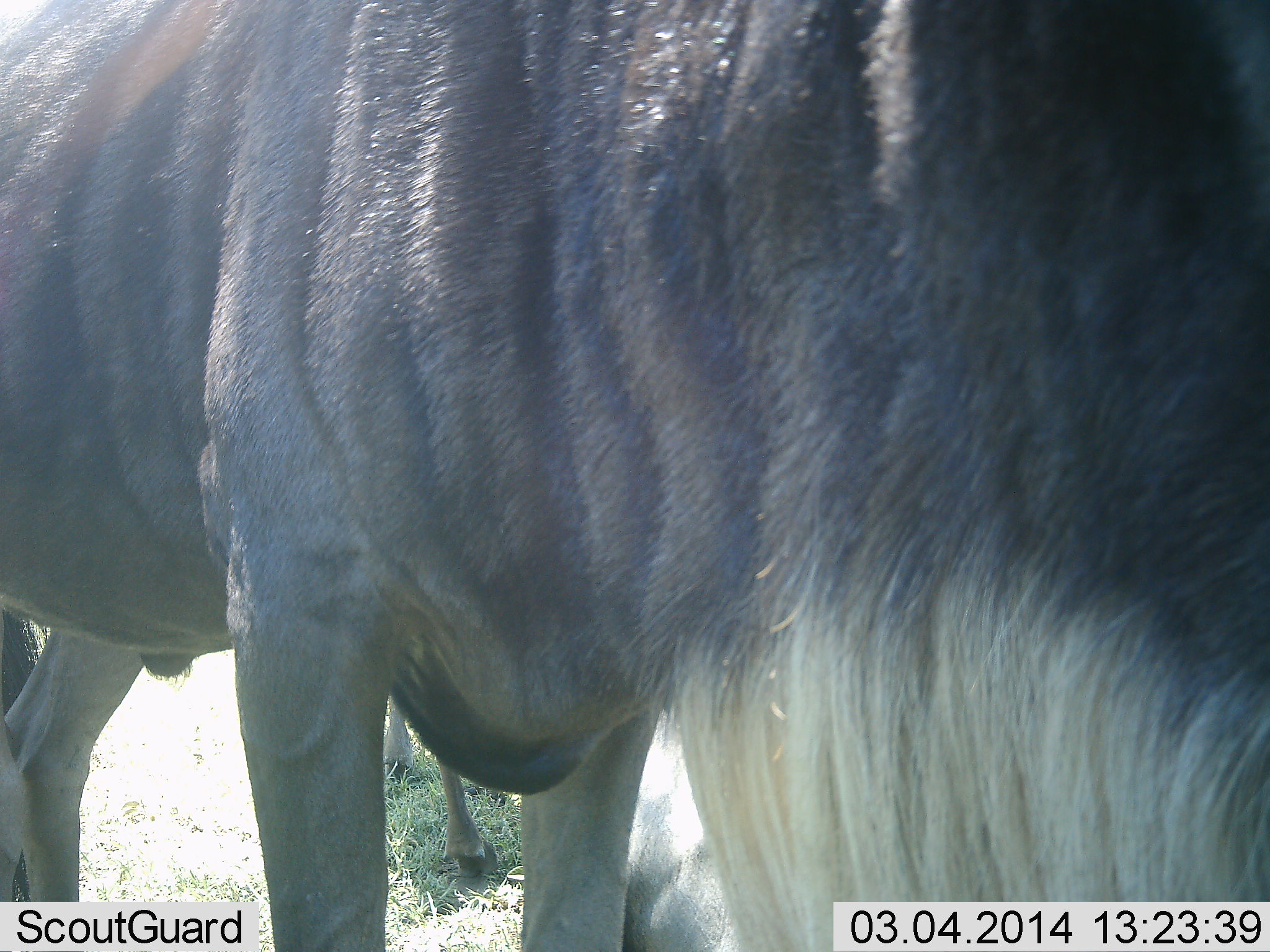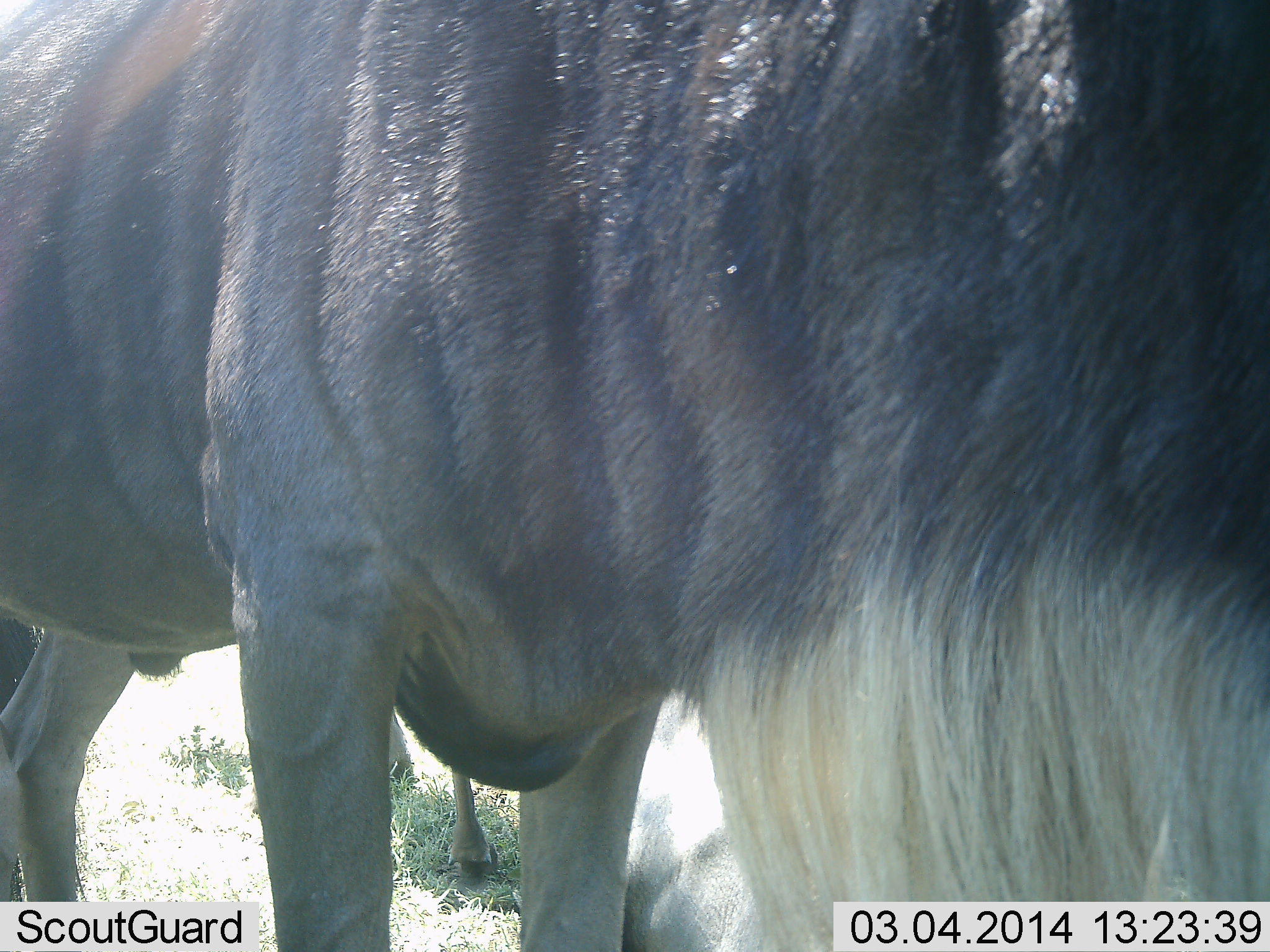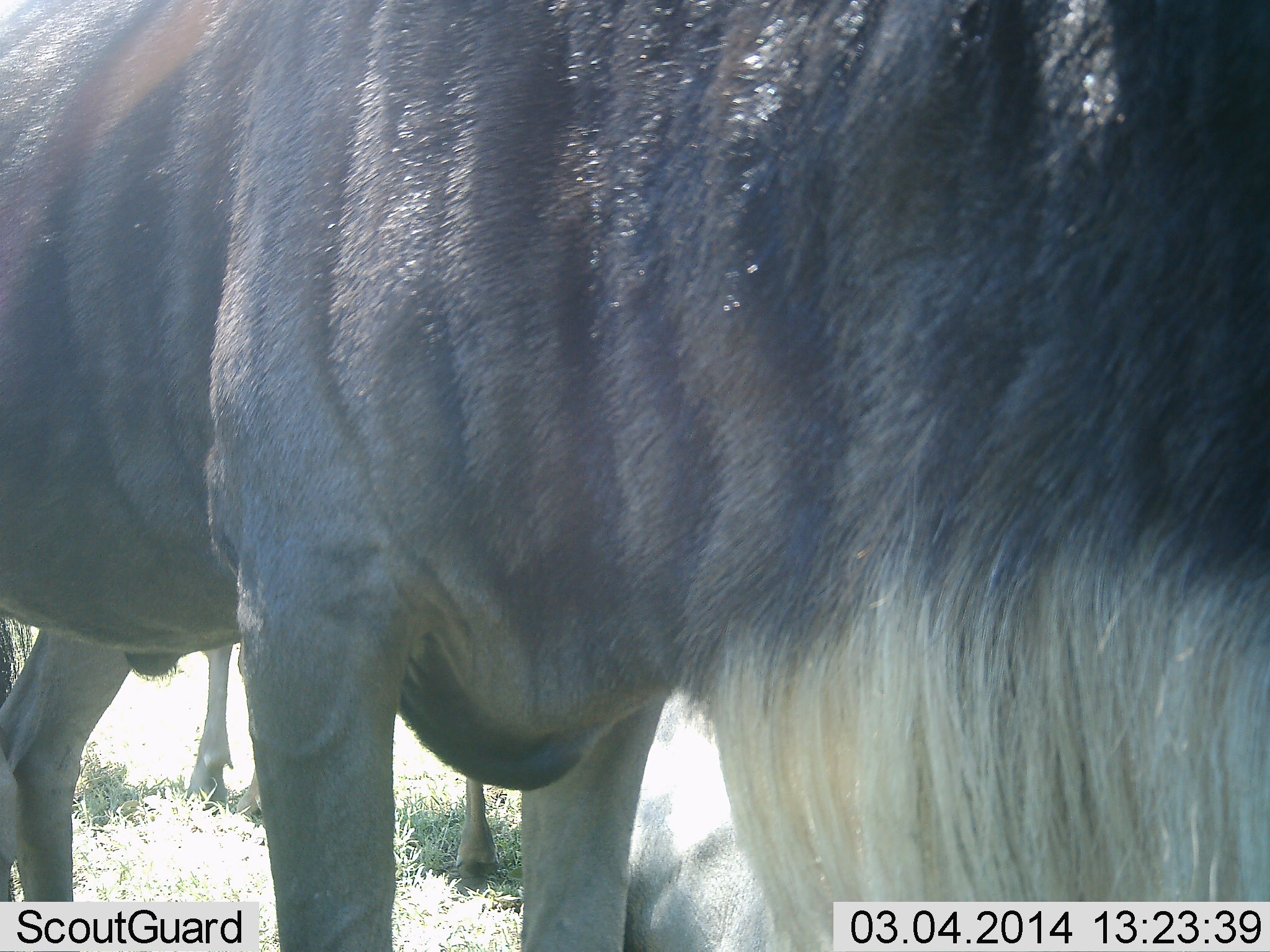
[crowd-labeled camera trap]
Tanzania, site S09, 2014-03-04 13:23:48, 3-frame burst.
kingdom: Animalia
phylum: Chordata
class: Mammalia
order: Artiodactyla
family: Bovidae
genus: Connochaetes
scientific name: Connochaetes taurinus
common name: blue wildebeest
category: wildebeest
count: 2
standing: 100%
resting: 0%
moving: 10%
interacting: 0%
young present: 10%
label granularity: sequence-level